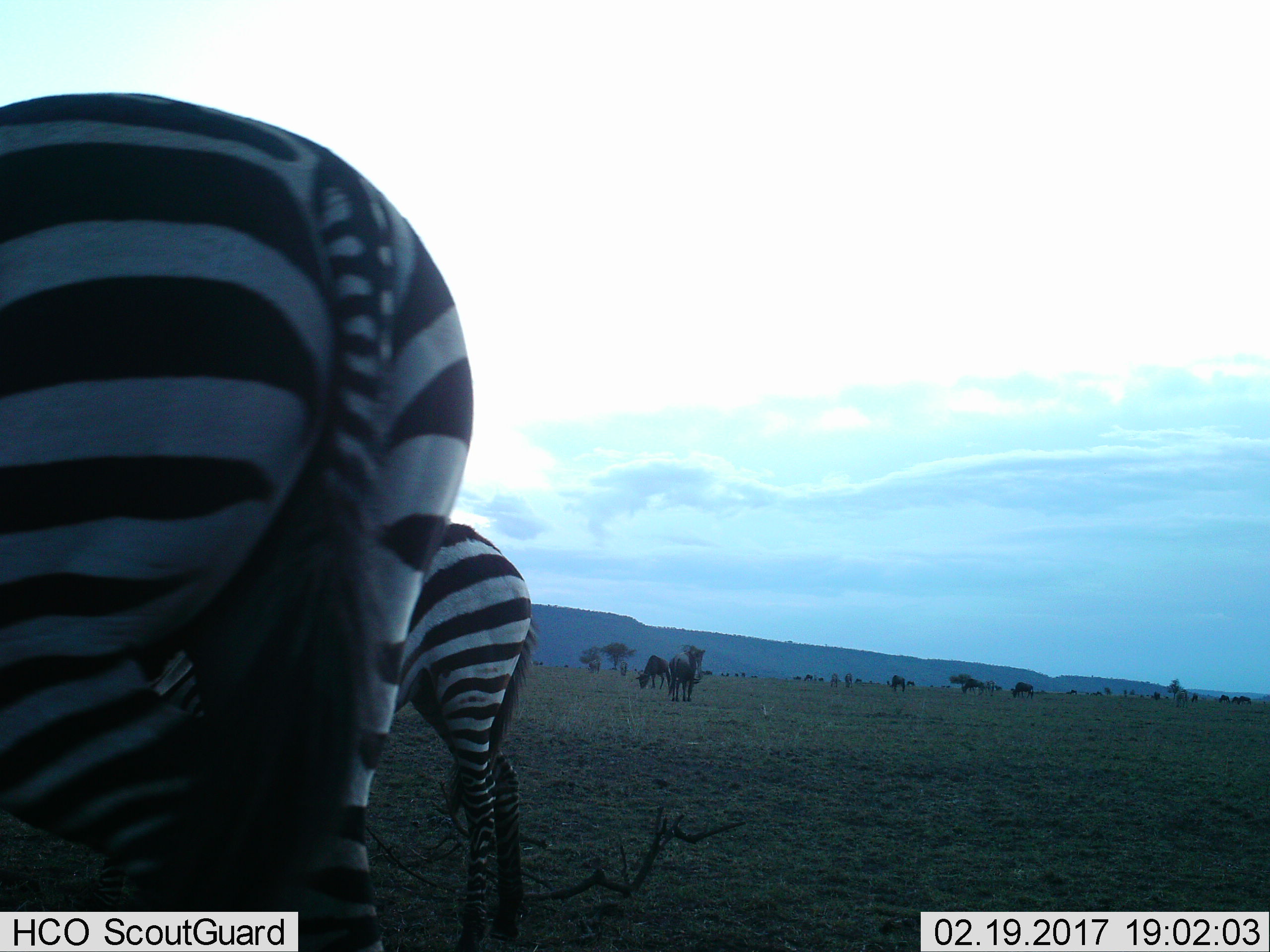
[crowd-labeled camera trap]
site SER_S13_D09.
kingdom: Animalia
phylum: Chordata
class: Mammalia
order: Artiodactyla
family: Bovidae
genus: Connochaetes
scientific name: Connochaetes taurinus taurinus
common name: blue wildebeest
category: wildebeestblue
Wildebeestblue (blue wildebeest) (Connochaetes taurinus taurinus), count 9. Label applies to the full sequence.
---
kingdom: Animalia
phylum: Chordata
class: Mammalia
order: Perissodactyla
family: Equidae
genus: Equus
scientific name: Equus quagga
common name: plains zebra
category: zebraplains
Zebraplains (plains zebra) (Equus quagga), count 2. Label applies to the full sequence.